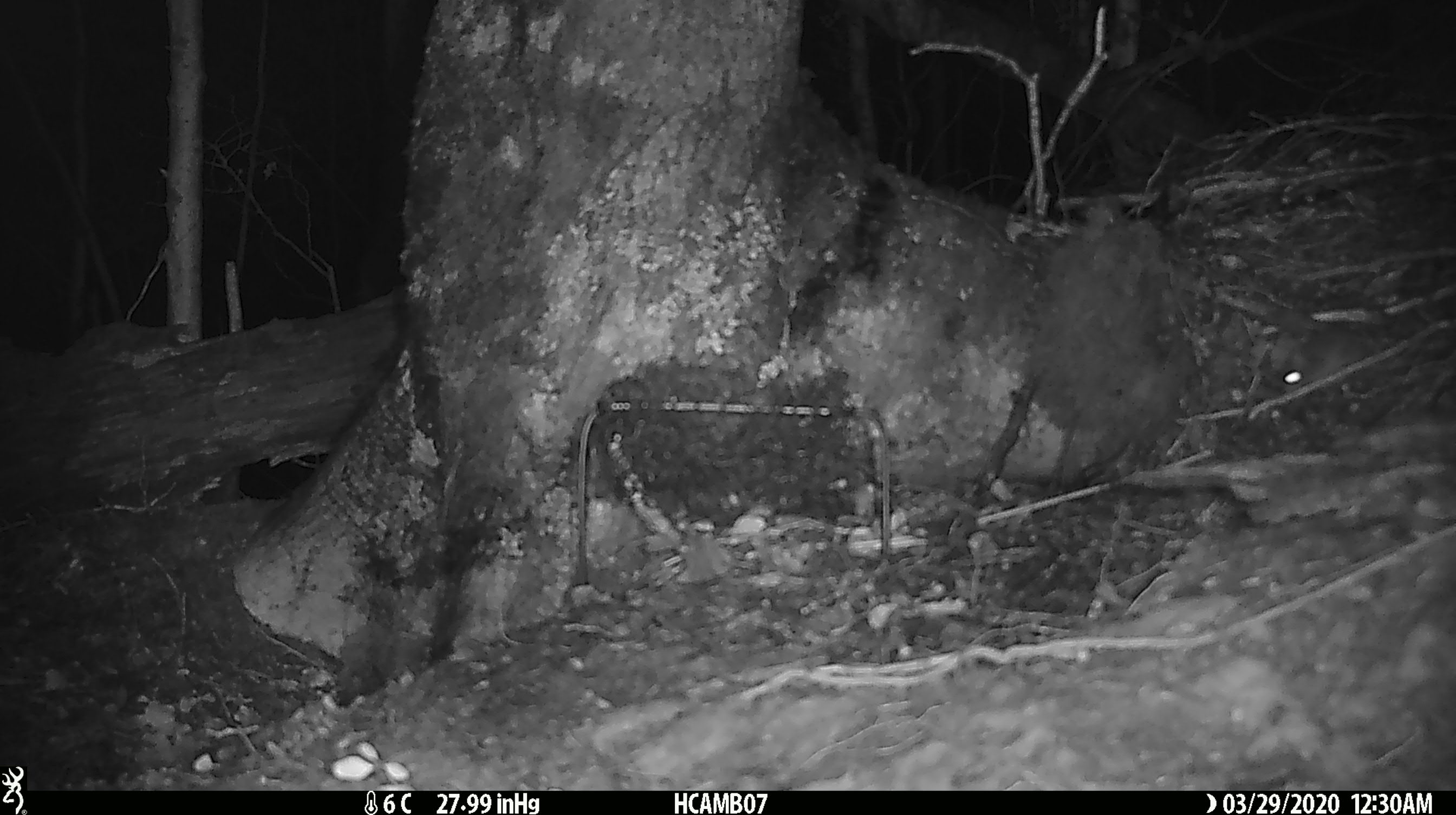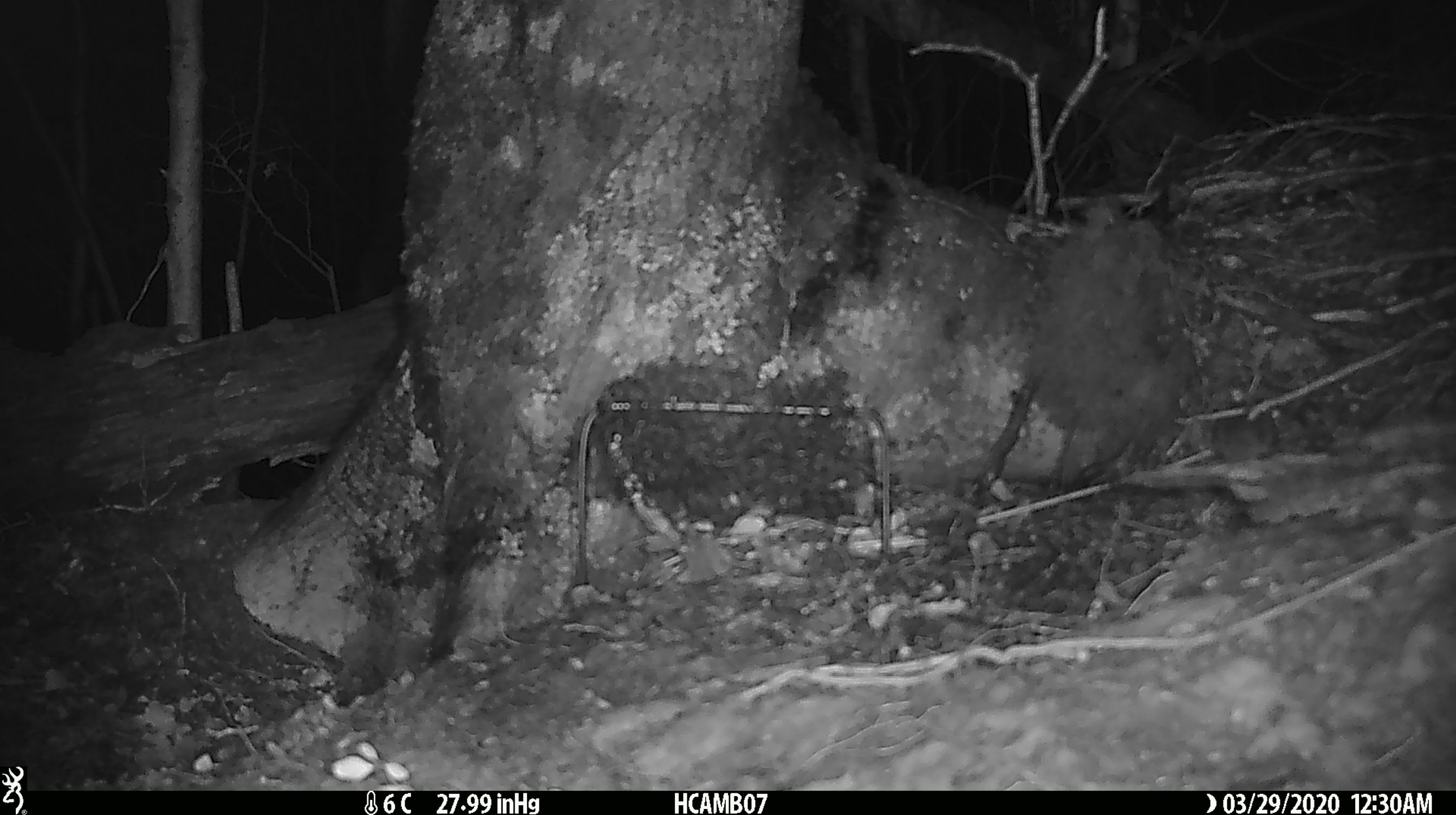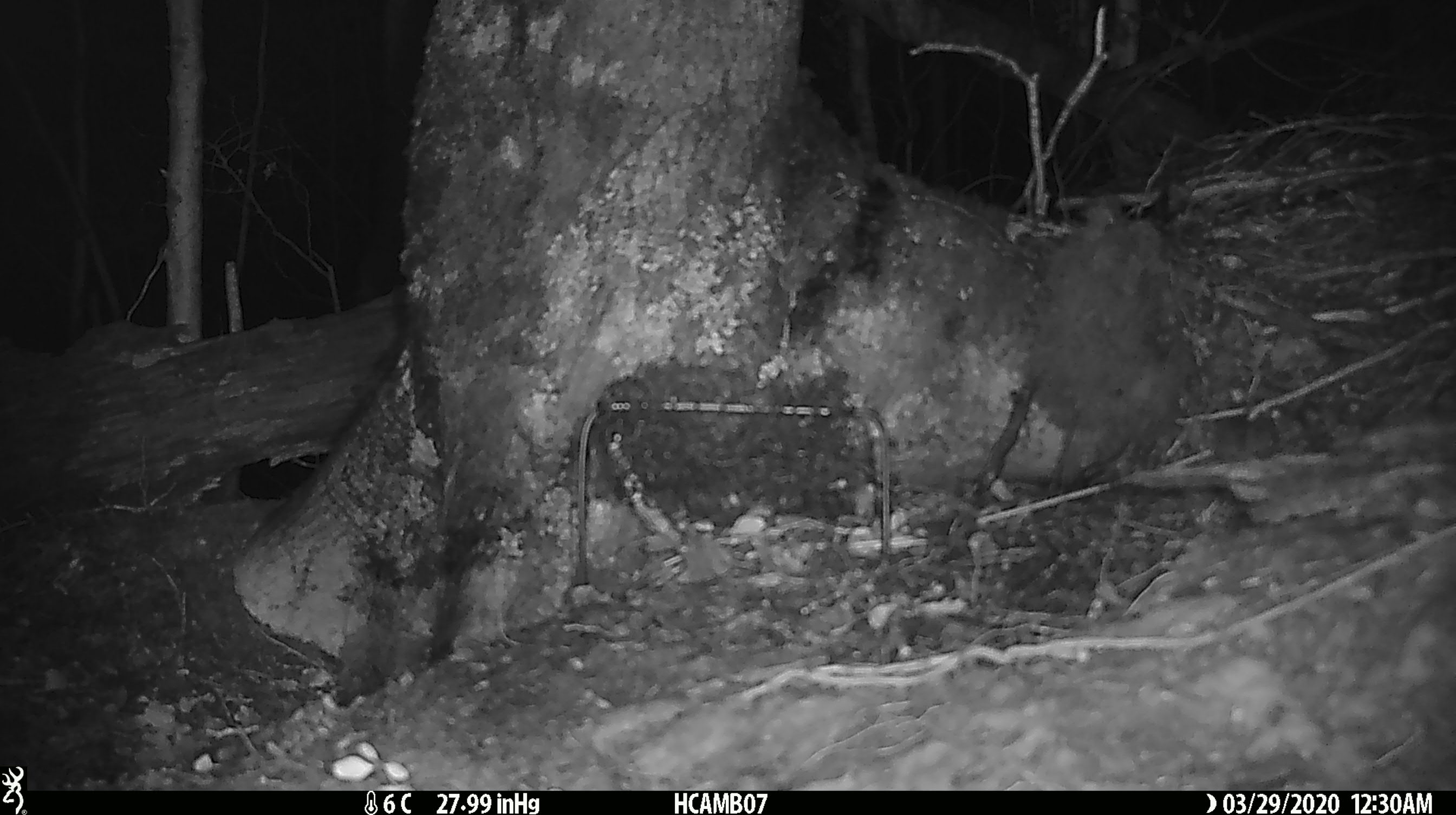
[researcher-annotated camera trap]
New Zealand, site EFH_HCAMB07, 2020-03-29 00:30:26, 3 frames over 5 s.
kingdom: Animalia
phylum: Chordata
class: Mammalia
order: Rodentia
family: Muridae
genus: Mus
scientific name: Mus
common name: mouse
Mouse (Mus).